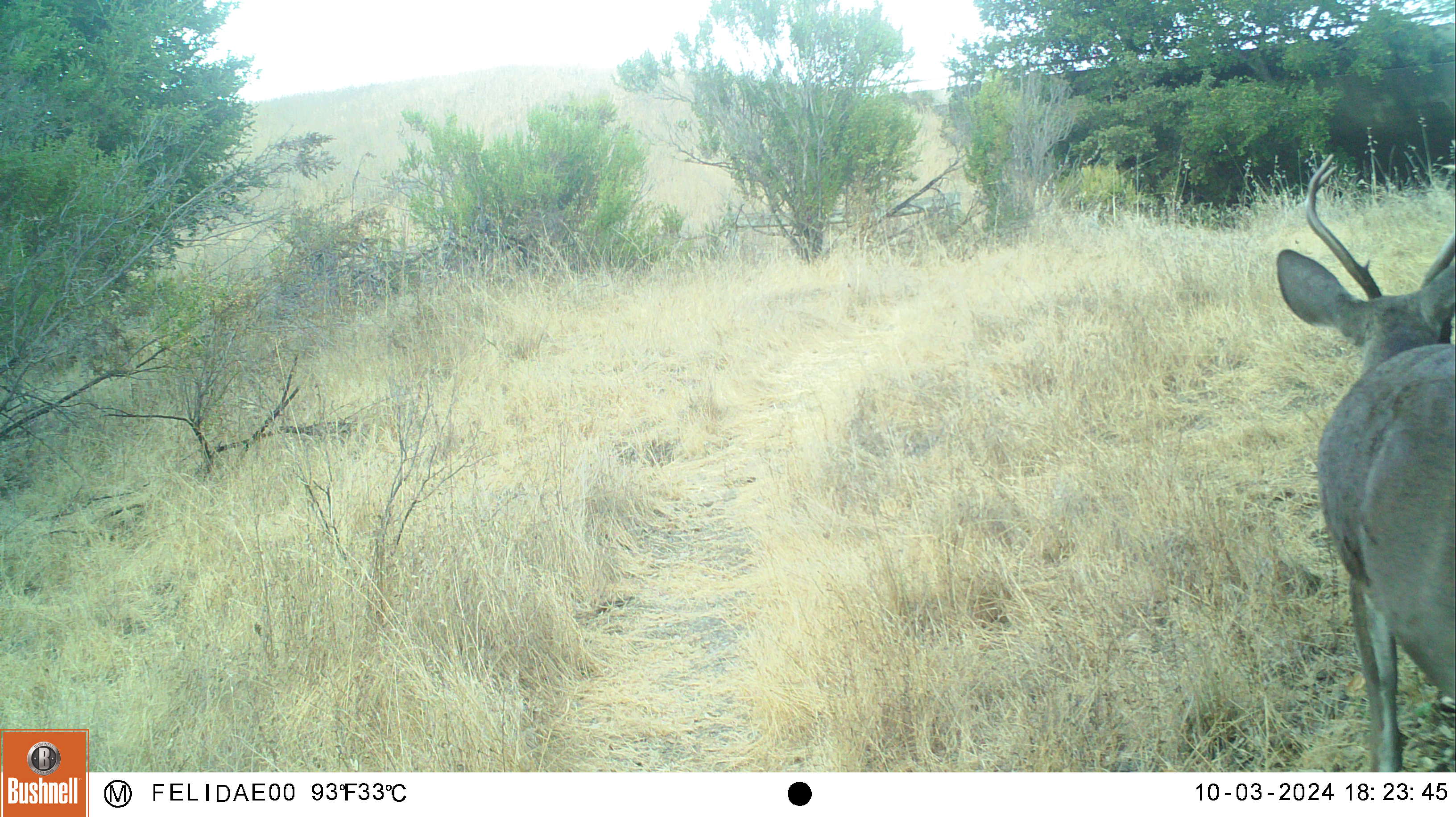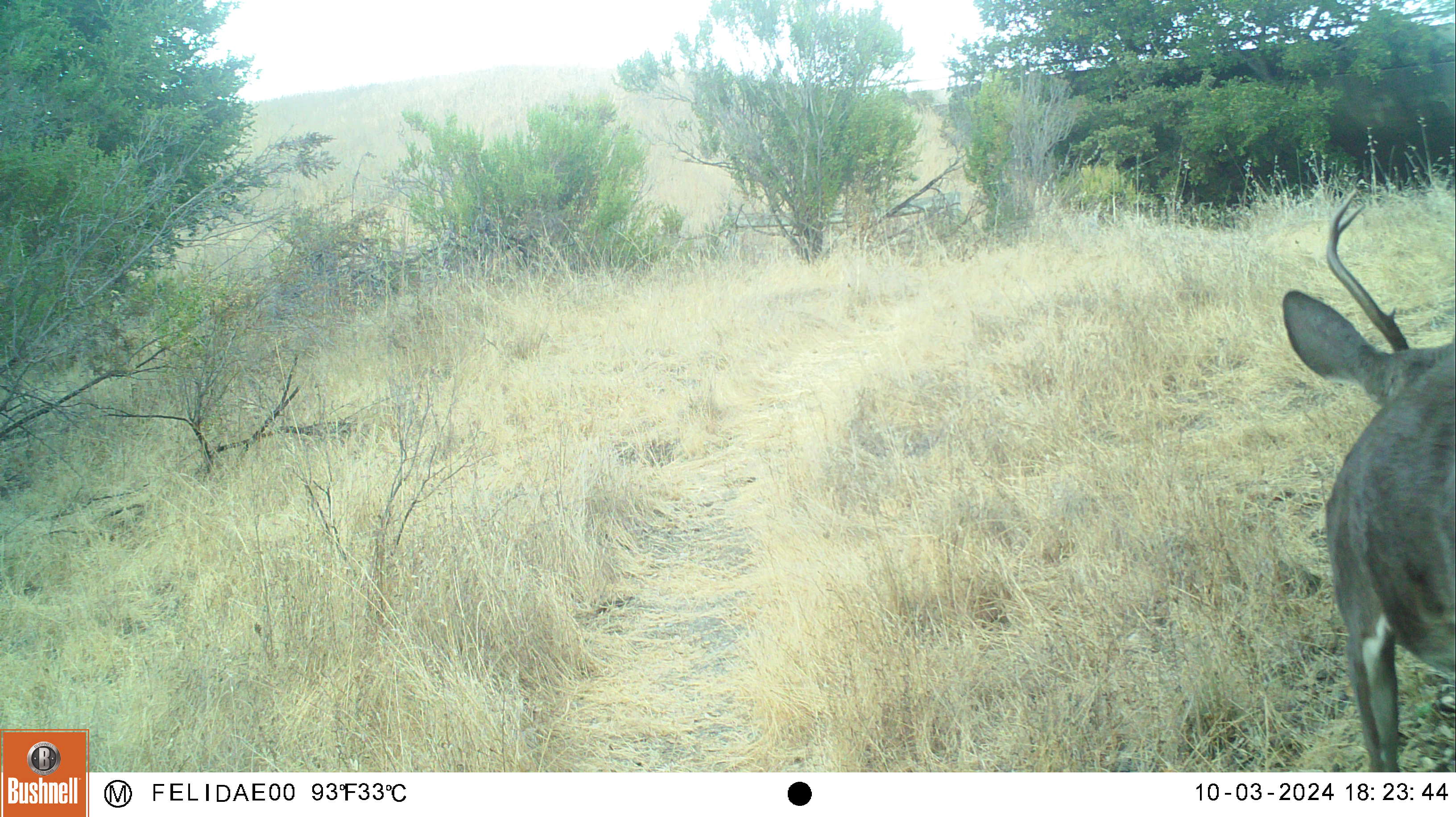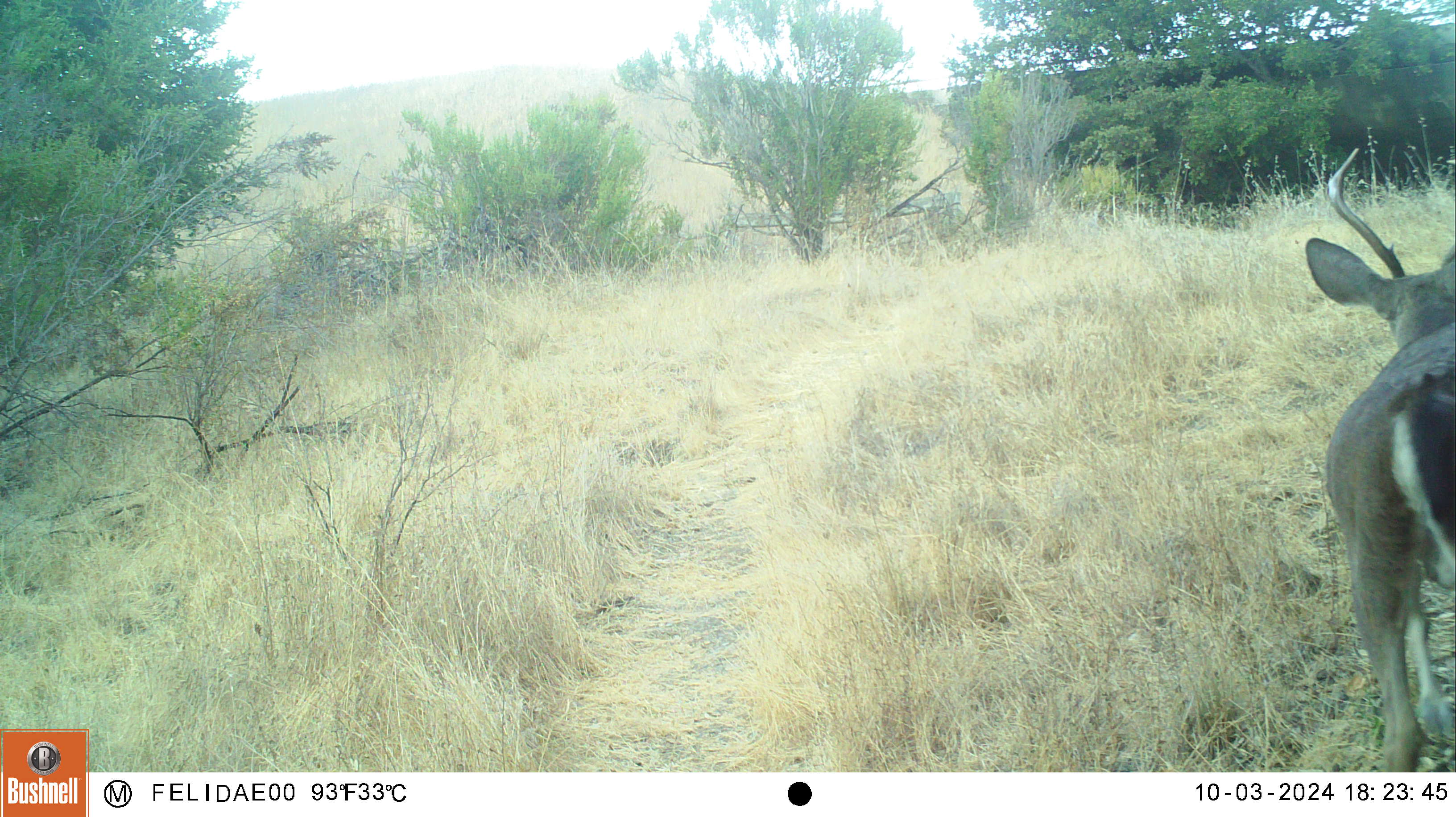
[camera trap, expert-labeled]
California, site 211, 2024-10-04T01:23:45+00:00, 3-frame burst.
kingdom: Animalia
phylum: Chordata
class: Mammalia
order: Artiodactyla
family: Cervidae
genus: Odocoileus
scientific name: Odocoileus hemionus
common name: mule deer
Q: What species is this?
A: Mule deer (Odocoileus hemionus).